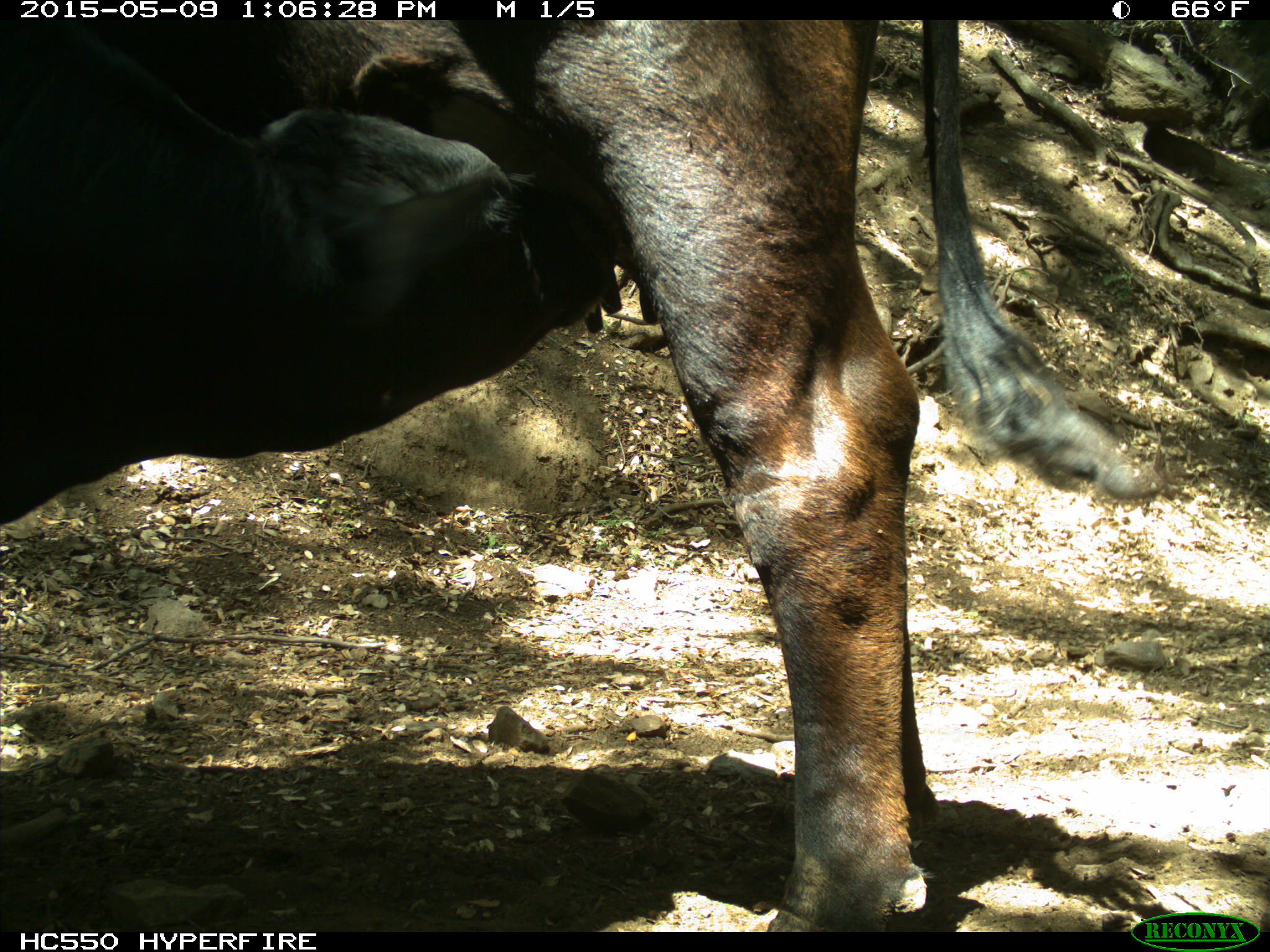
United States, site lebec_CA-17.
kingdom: Animalia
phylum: Chordata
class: Mammalia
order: Artiodactyla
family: Bovidae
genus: Bos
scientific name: Bos taurus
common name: domestic cow